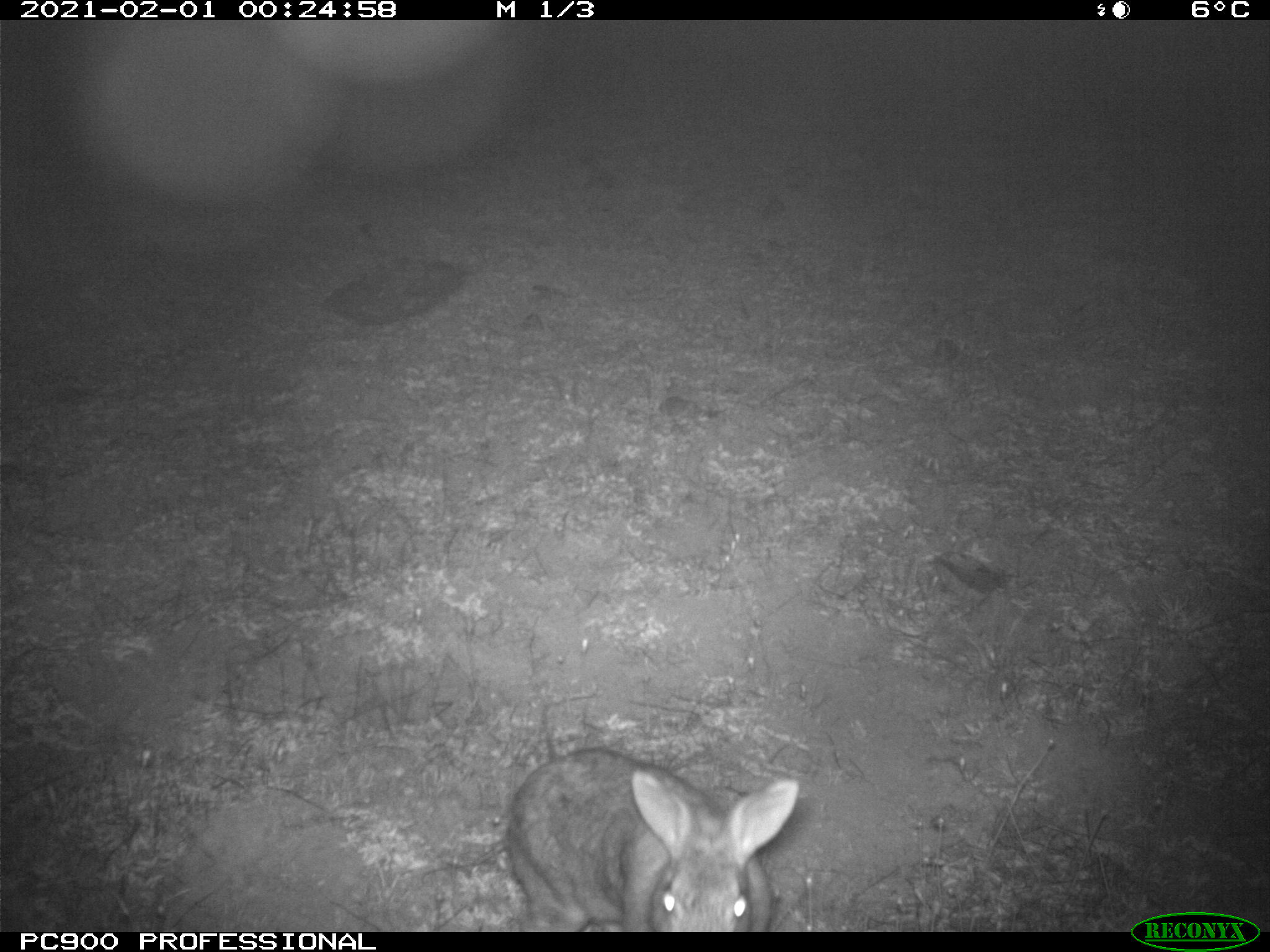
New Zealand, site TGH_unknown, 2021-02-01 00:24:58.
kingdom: Animalia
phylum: Chordata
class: Mammalia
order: Lagomorpha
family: Leporidae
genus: Oryctolagus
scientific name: Oryctolagus cuniculus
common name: european rabbit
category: rabbit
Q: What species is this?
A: Rabbit (european rabbit) (Oryctolagus cuniculus).